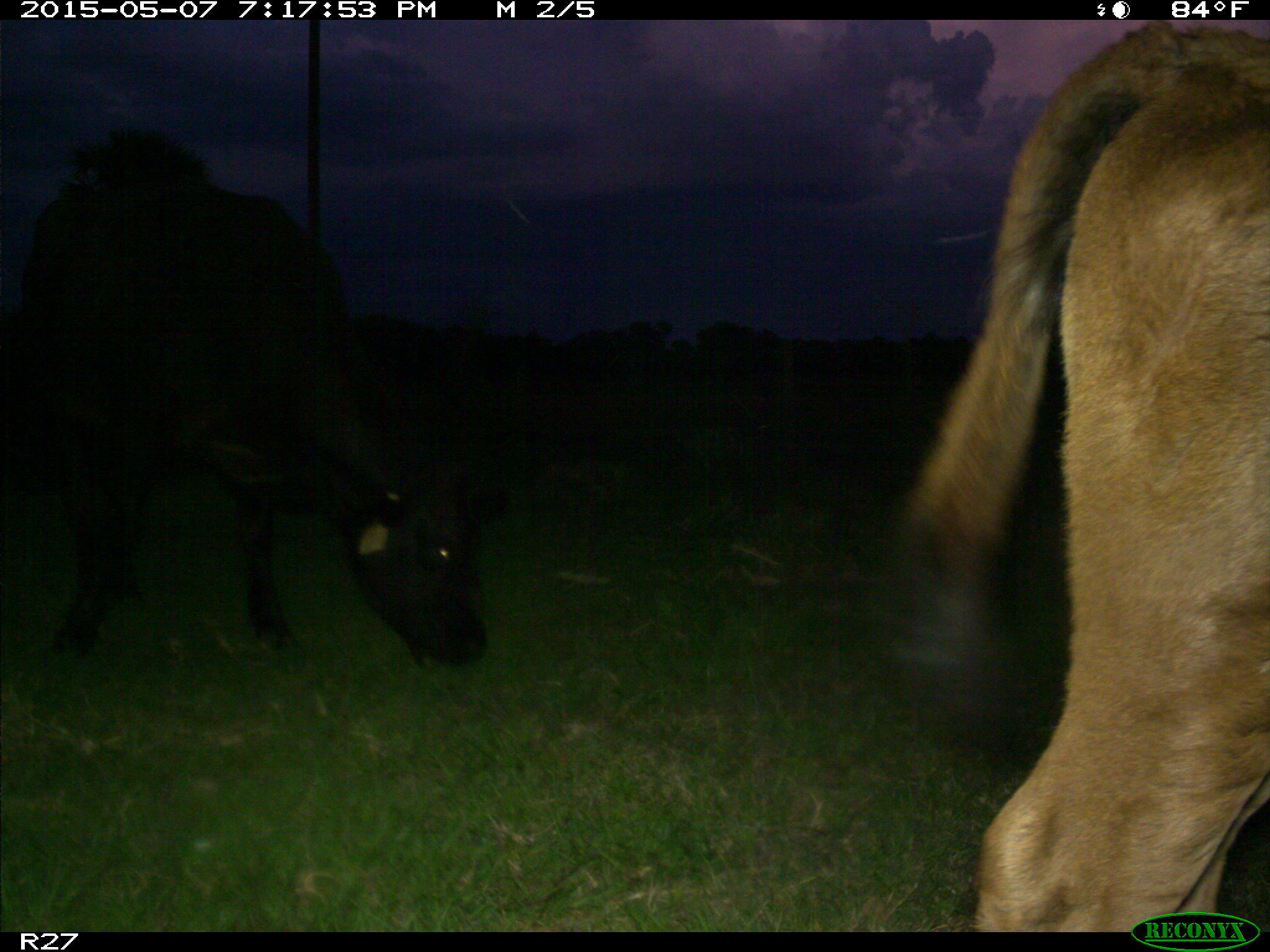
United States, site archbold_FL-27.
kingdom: Animalia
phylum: Chordata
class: Mammalia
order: Artiodactyla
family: Bovidae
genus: Bos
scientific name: Bos taurus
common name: domestic cow